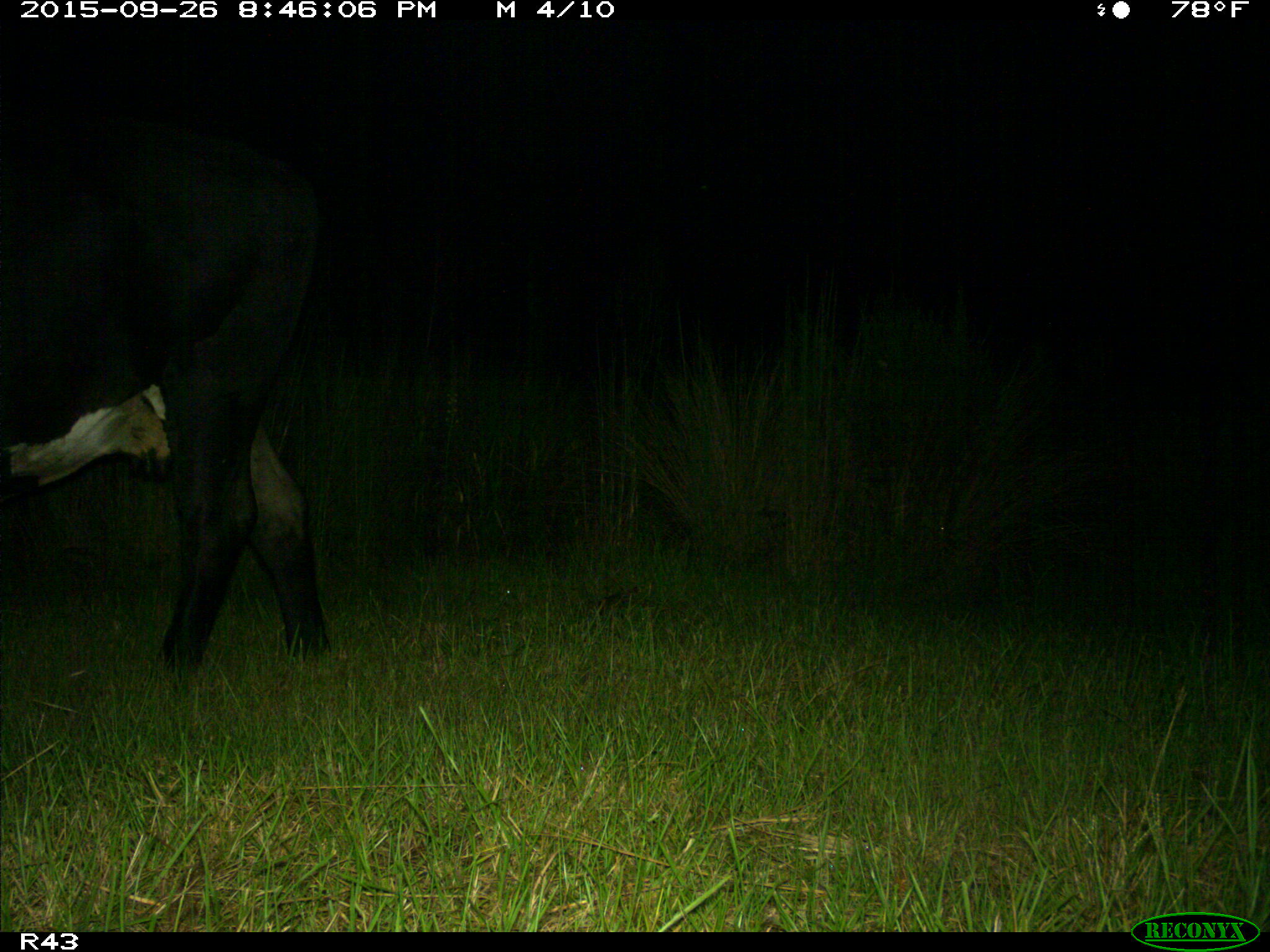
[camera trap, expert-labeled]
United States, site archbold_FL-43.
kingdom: Animalia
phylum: Chordata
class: Mammalia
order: Artiodactyla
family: Bovidae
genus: Bos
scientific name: Bos taurus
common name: domestic cow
Bos taurus (domestic cow).